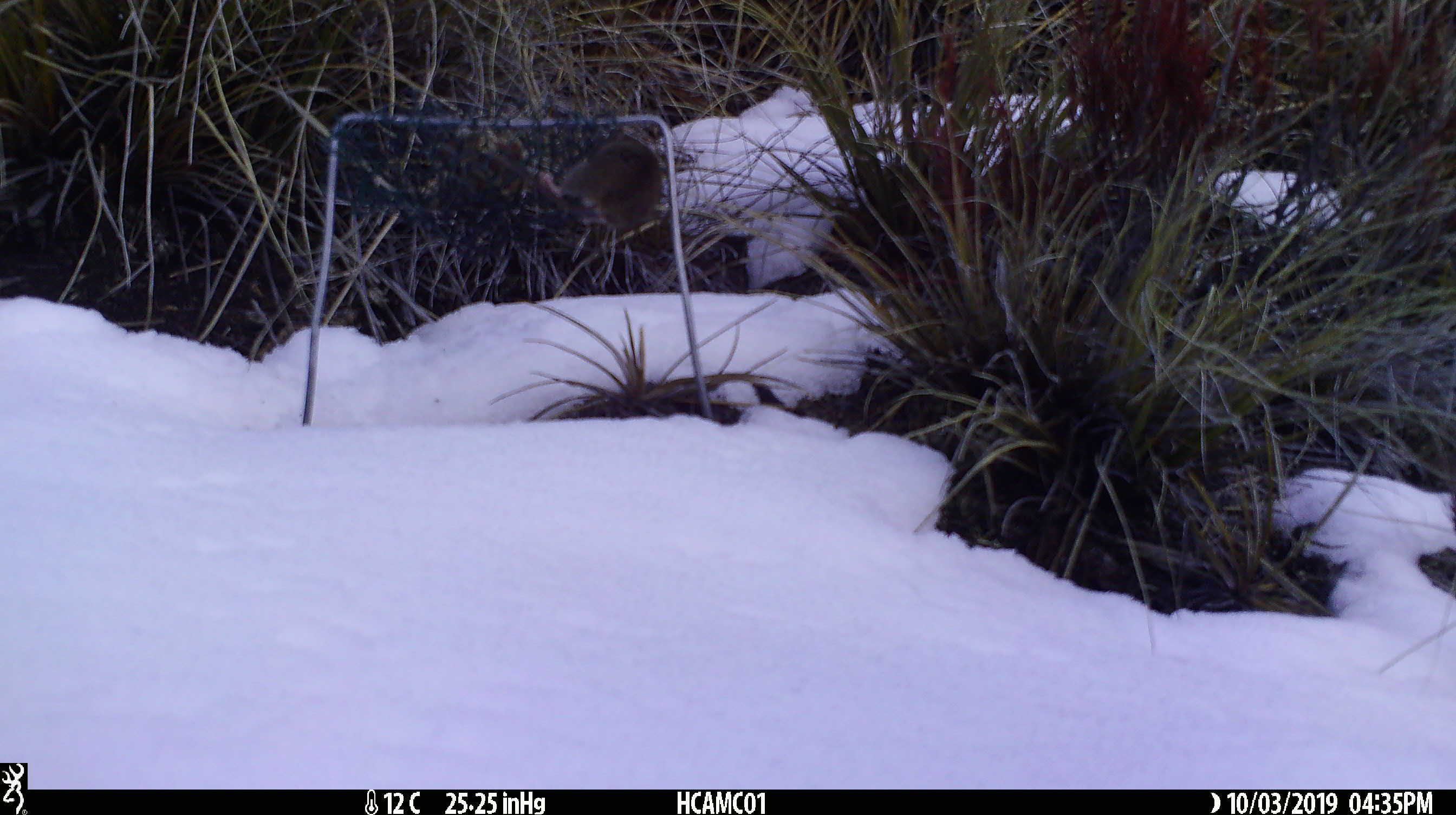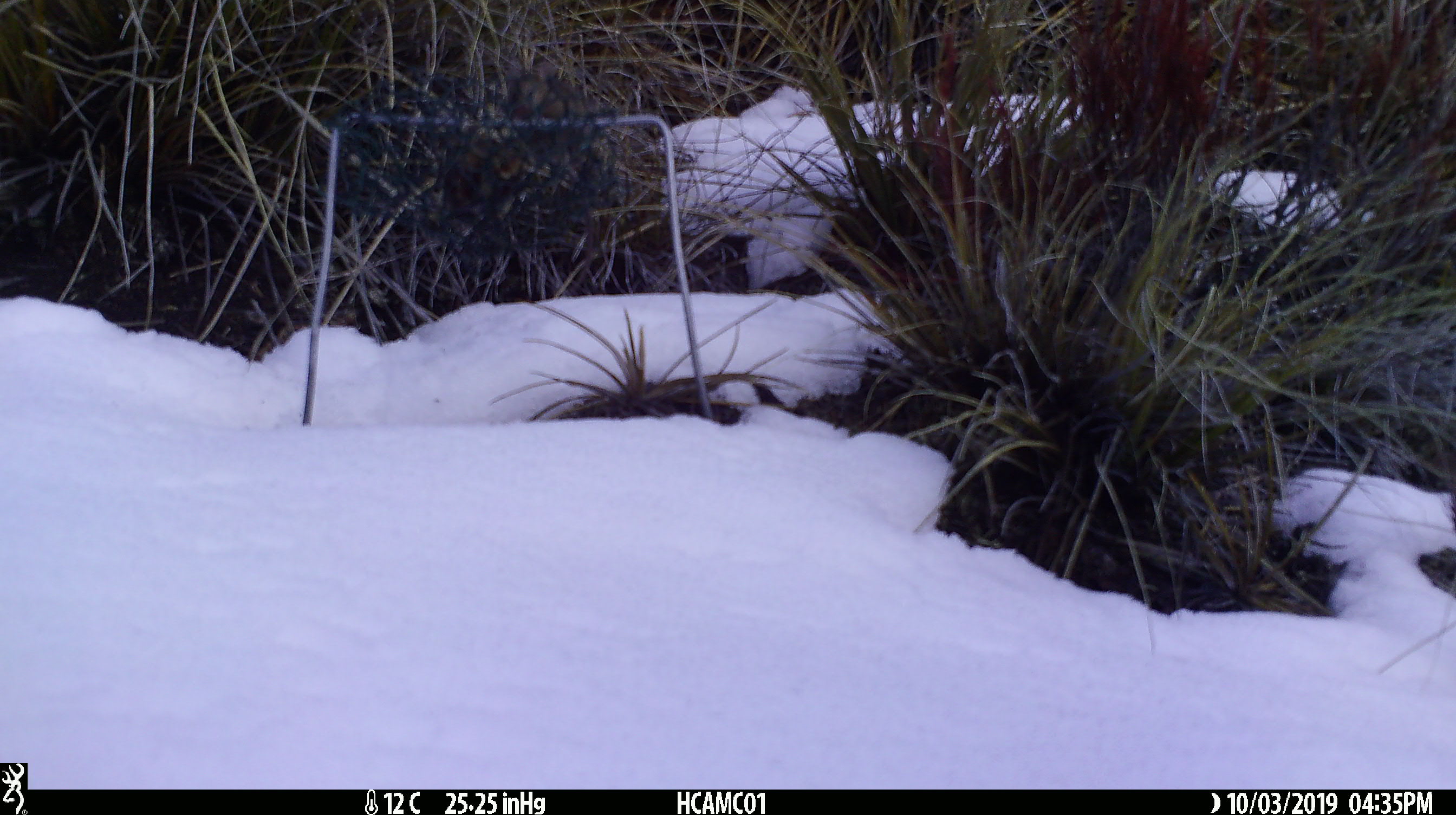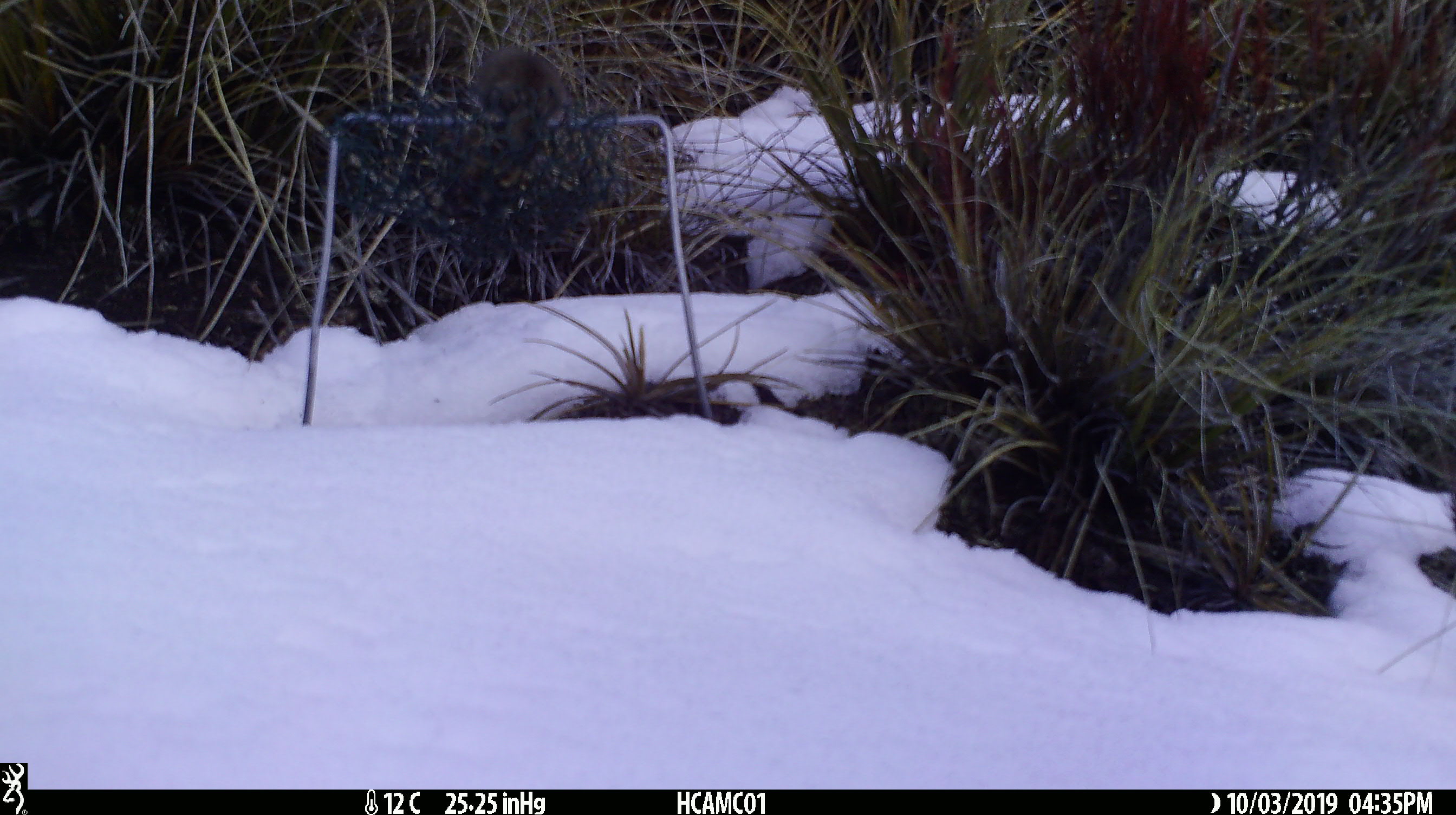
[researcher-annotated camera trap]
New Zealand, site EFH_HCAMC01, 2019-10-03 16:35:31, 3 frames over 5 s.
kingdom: Animalia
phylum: Chordata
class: Mammalia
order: Rodentia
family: Muridae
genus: Mus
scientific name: Mus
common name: mouse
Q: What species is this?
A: Mouse (Mus).